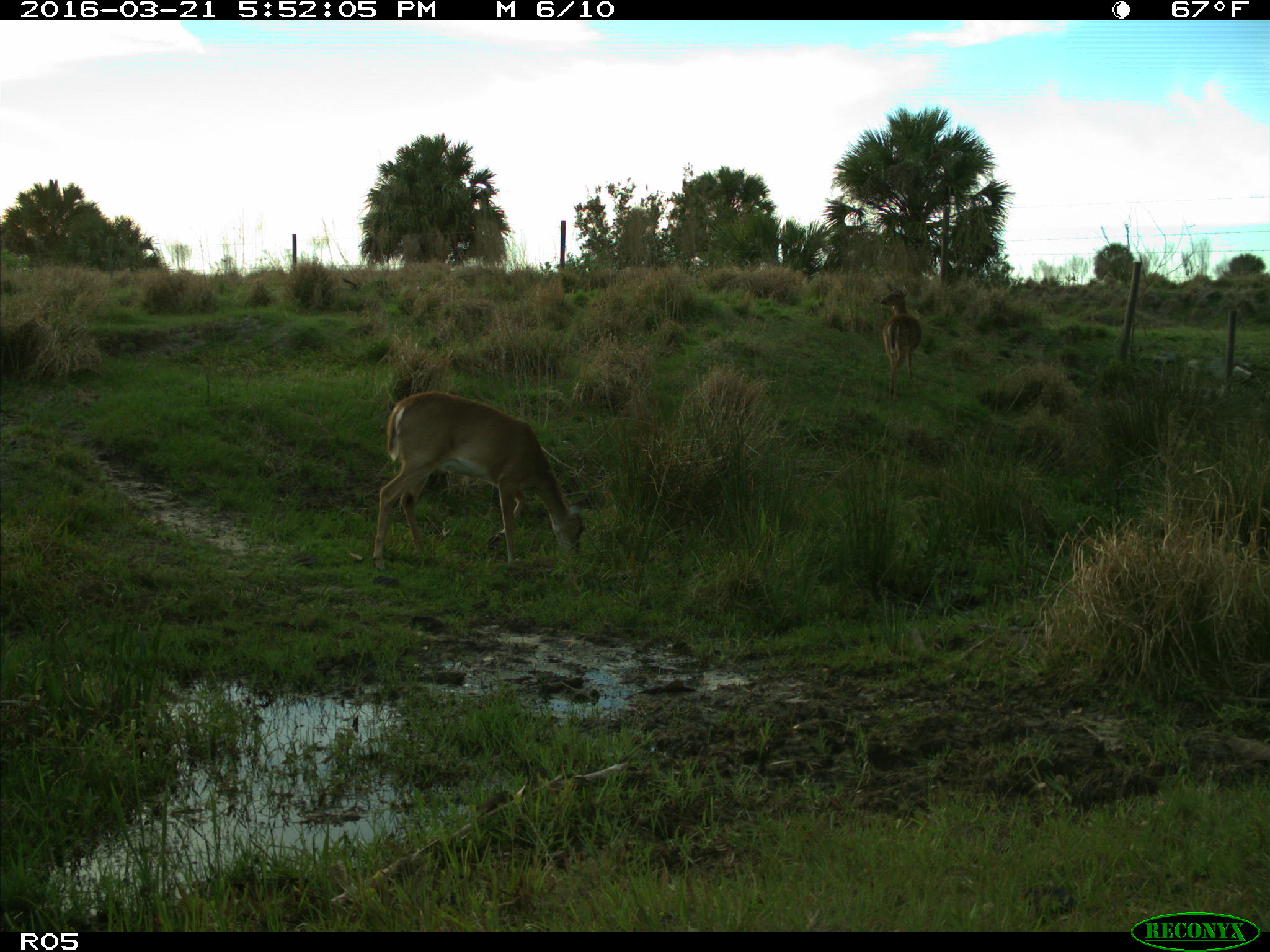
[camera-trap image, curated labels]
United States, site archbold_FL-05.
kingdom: Animalia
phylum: Chordata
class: Mammalia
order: Artiodactyla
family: Cervidae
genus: Odocoileus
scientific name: Odocoileus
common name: deer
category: unidentified deer